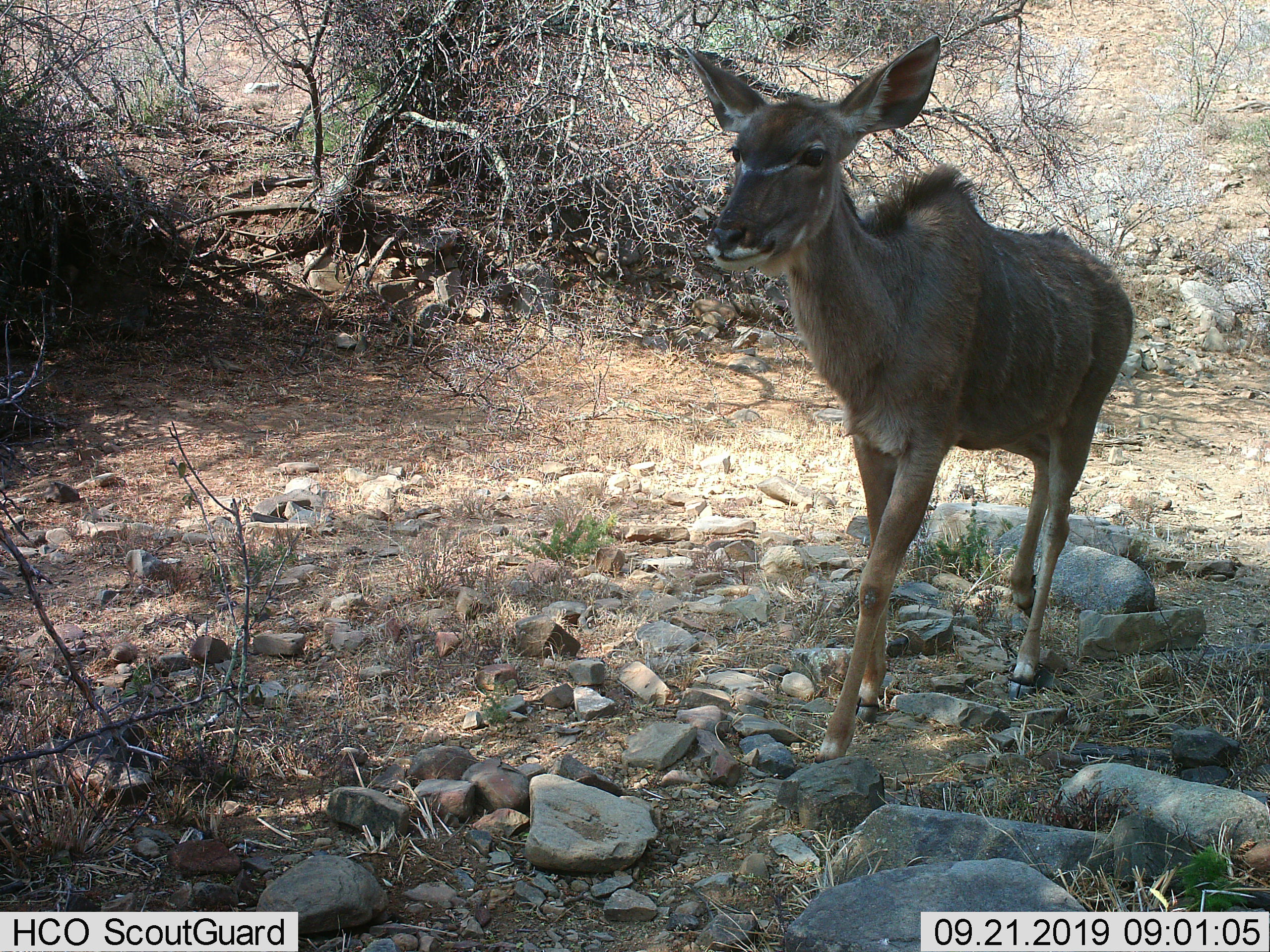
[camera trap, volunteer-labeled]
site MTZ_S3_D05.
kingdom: Animalia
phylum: Chordata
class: Mammalia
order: Artiodactyla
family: Bovidae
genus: Tragelaphus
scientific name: Tragelaphus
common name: kudu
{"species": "kudu (Tragelaphus)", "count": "1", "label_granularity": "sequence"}